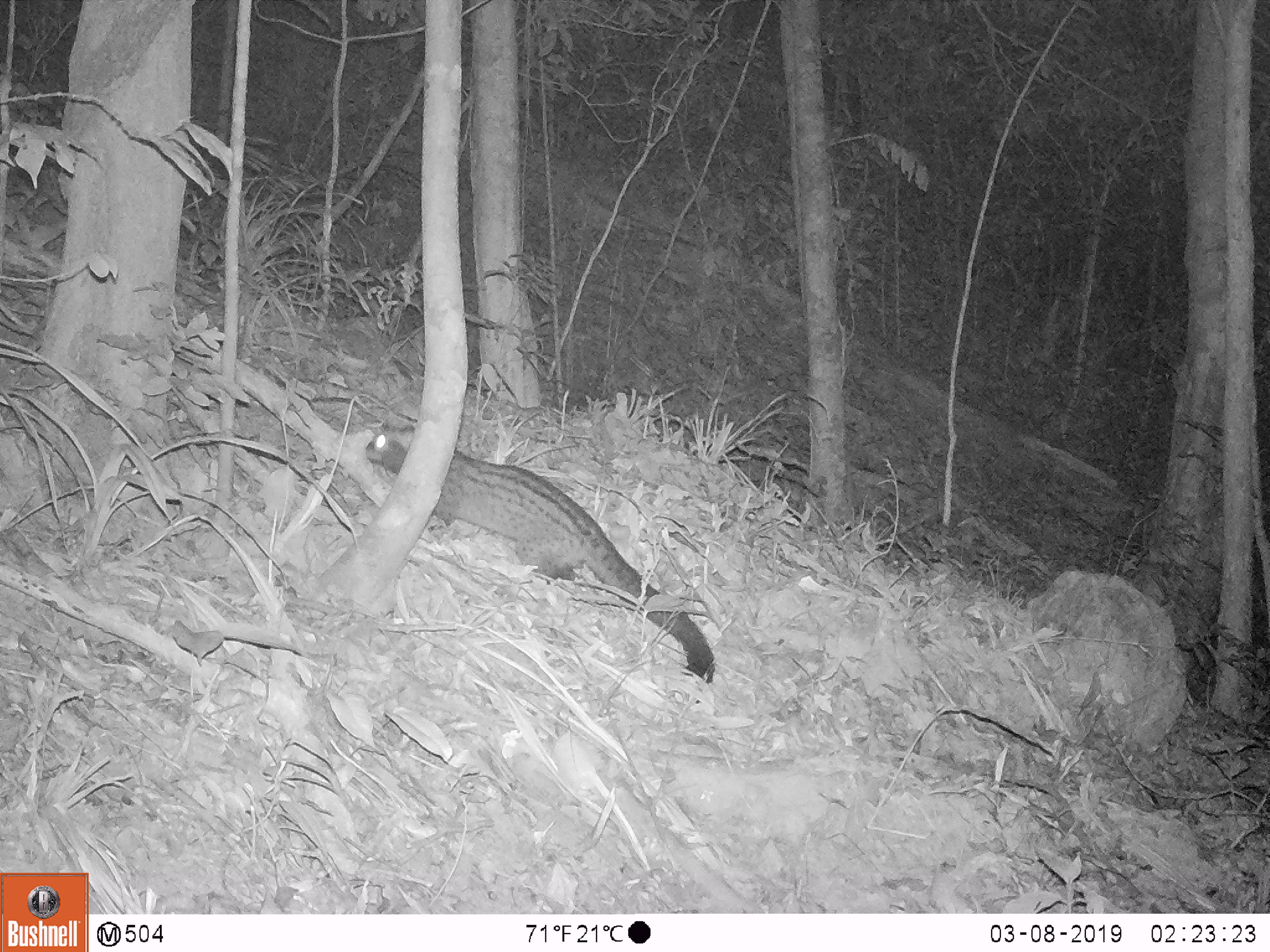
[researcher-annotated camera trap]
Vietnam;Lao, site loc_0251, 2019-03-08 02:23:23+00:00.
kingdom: Animalia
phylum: Chordata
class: Mammalia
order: Carnivora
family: Viverridae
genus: Paradoxurus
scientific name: Paradoxurus hermaphroditus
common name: common palm civet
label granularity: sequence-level